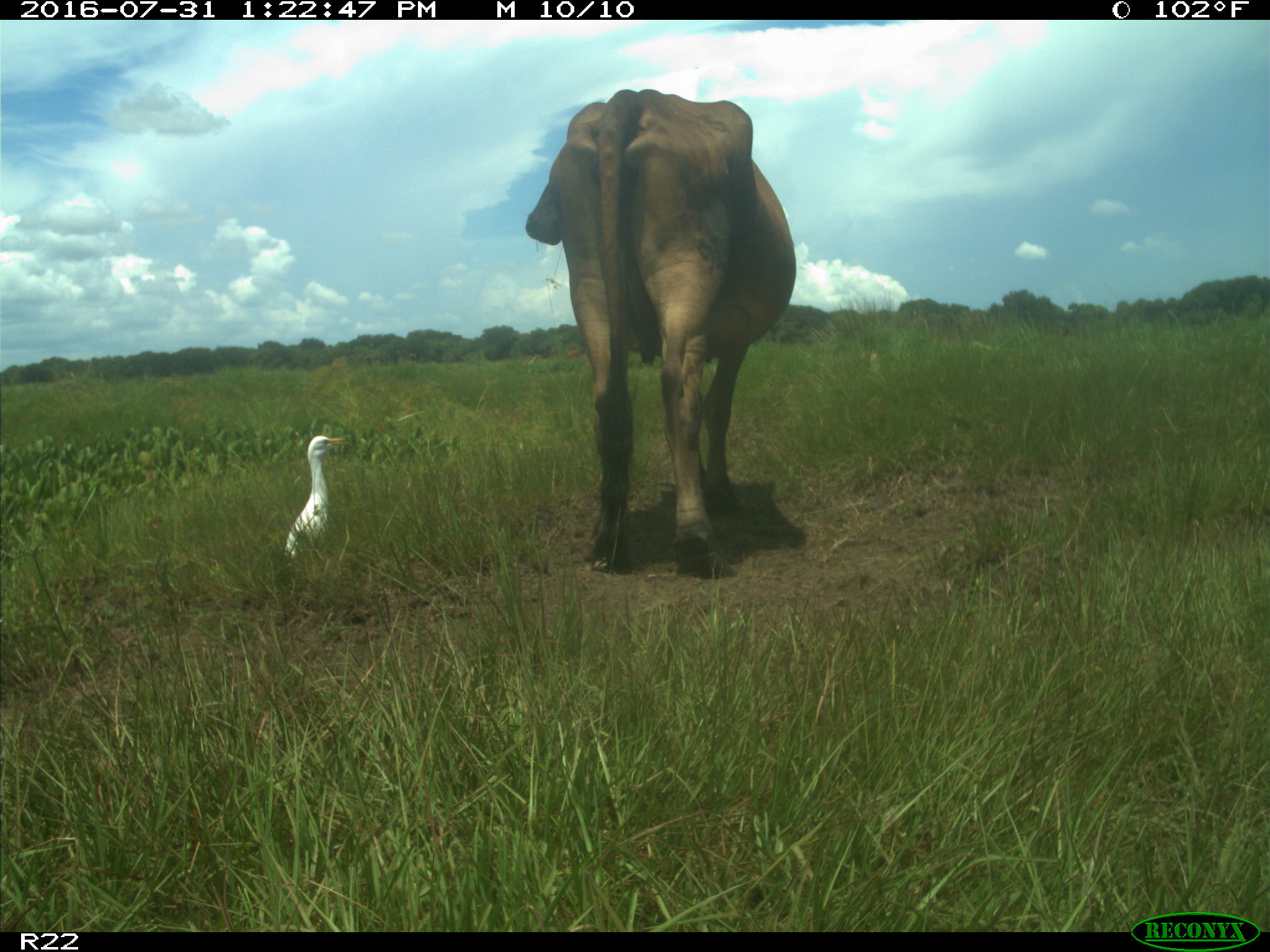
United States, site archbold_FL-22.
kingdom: Animalia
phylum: Chordata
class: Mammalia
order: Artiodactyla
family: Bovidae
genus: Bos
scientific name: Bos taurus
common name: domestic cow